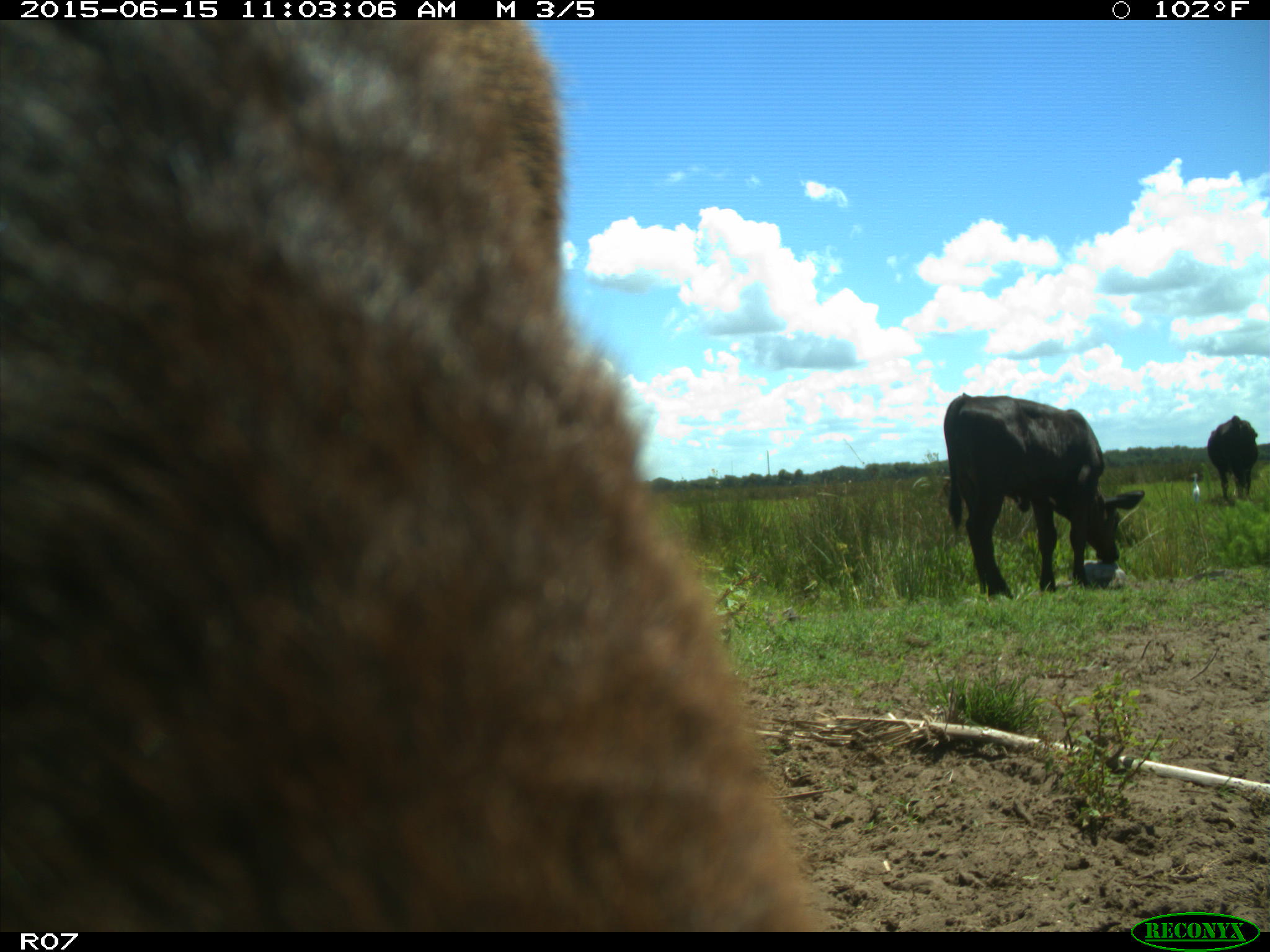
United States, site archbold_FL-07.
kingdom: Animalia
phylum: Chordata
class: Mammalia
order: Artiodactyla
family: Bovidae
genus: Bos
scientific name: Bos taurus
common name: domestic cow